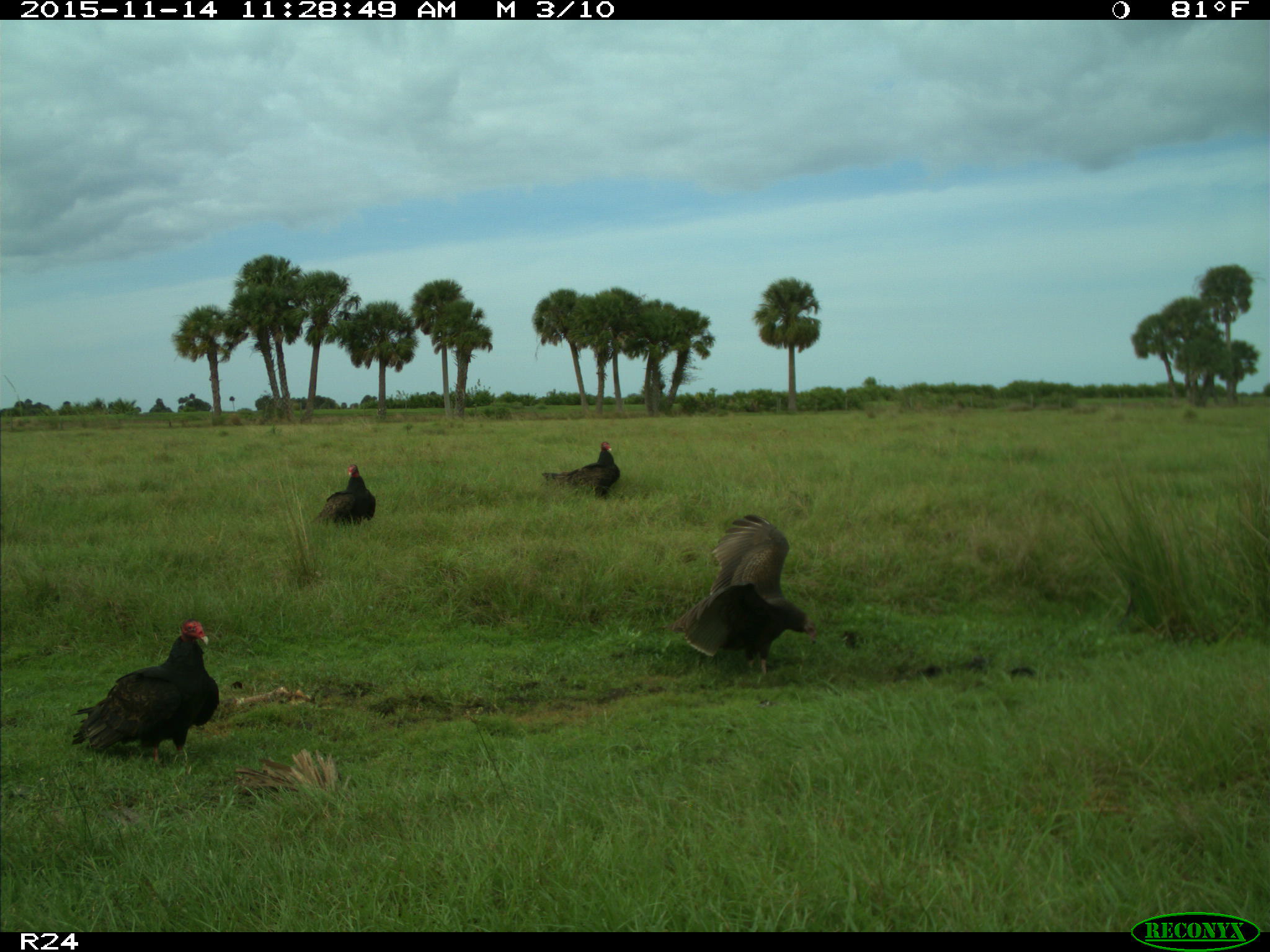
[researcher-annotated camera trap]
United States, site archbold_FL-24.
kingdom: Animalia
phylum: Chordata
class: Aves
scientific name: Aves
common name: birds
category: unidentified bird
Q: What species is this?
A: Unidentified bird (birds) (Aves).